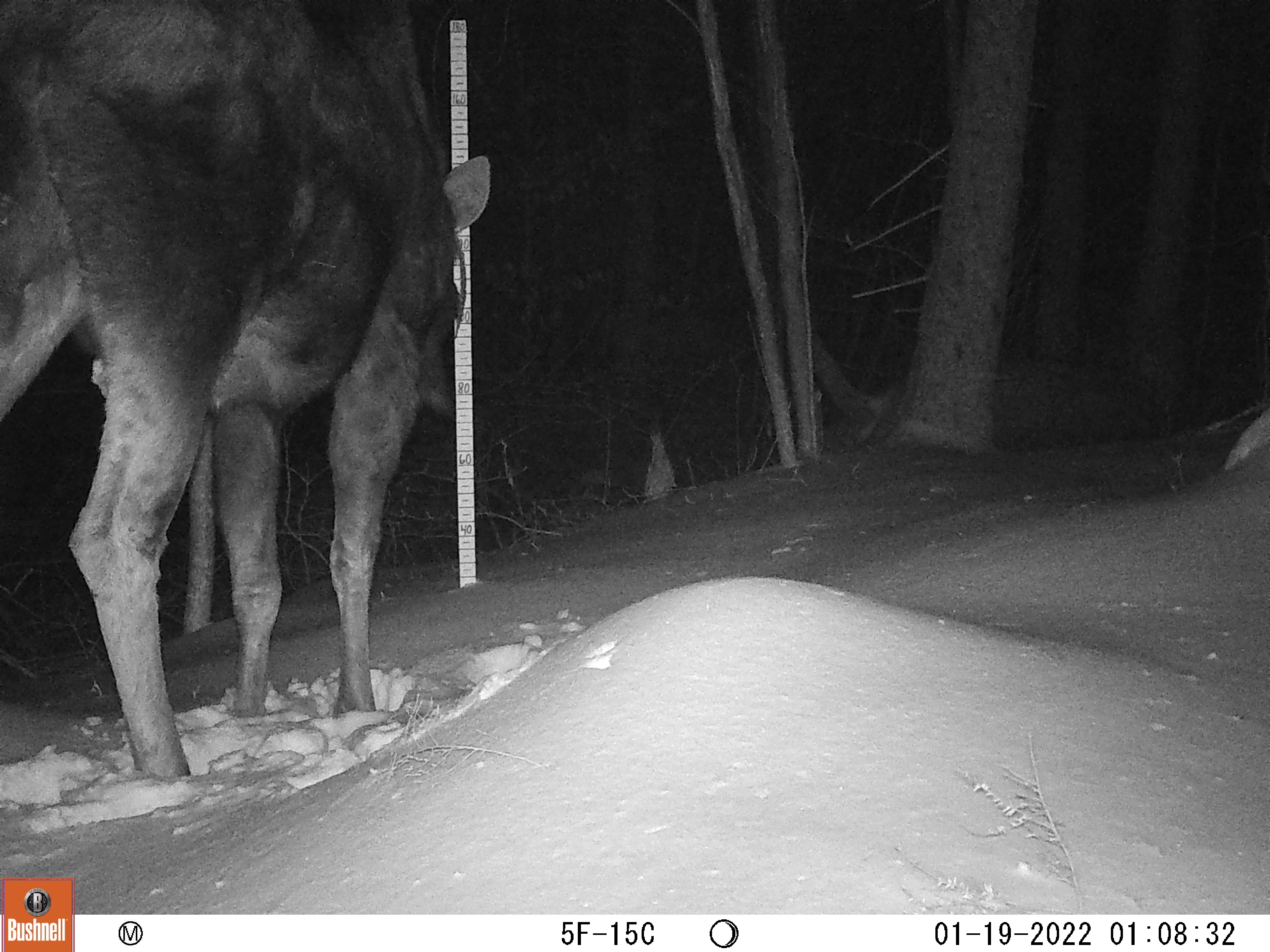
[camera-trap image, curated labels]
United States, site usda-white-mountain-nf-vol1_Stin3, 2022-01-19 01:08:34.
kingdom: Animalia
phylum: Chordata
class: Mammalia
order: Artiodactyla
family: Cervidae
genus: Alces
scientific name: Alces alces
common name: moose